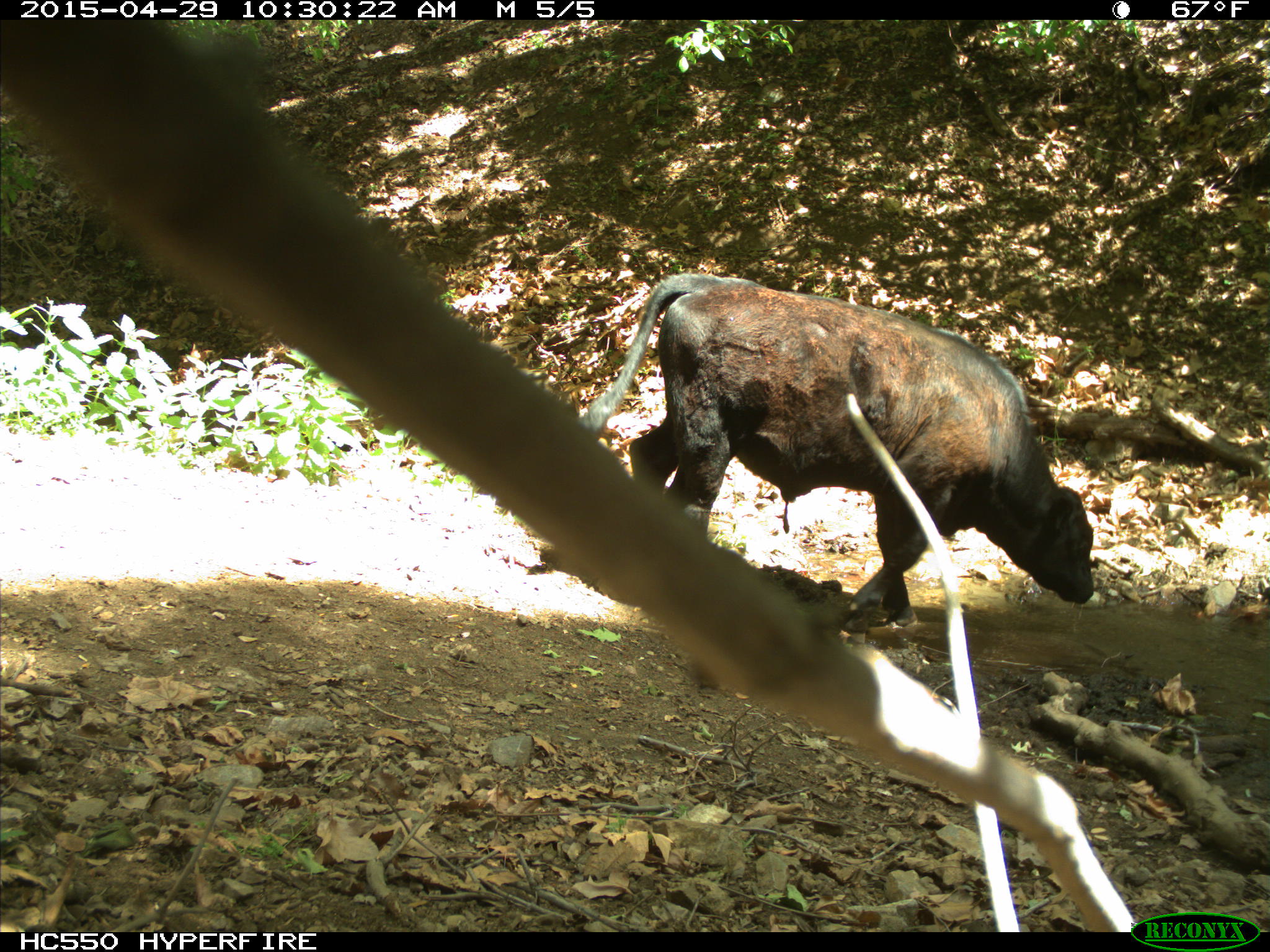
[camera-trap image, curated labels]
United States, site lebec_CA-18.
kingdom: Animalia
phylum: Chordata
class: Mammalia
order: Artiodactyla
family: Bovidae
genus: Bos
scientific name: Bos taurus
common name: domestic cow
Bos taurus (domestic cow).